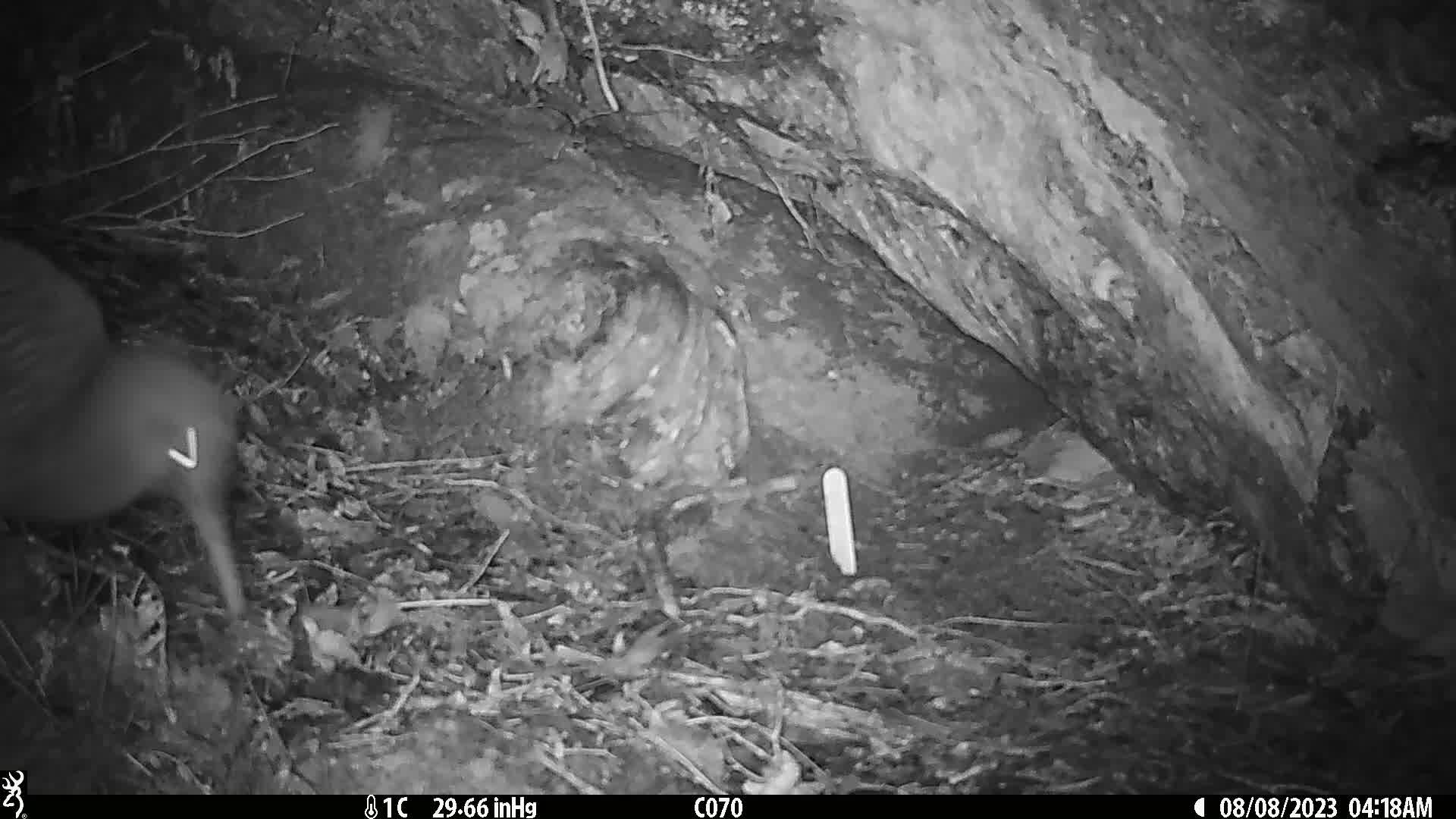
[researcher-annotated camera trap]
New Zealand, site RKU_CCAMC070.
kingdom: Animalia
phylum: Chordata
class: Aves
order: Apterygiformes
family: Apterygidae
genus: Apteryx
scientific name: Apteryx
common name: kiwi